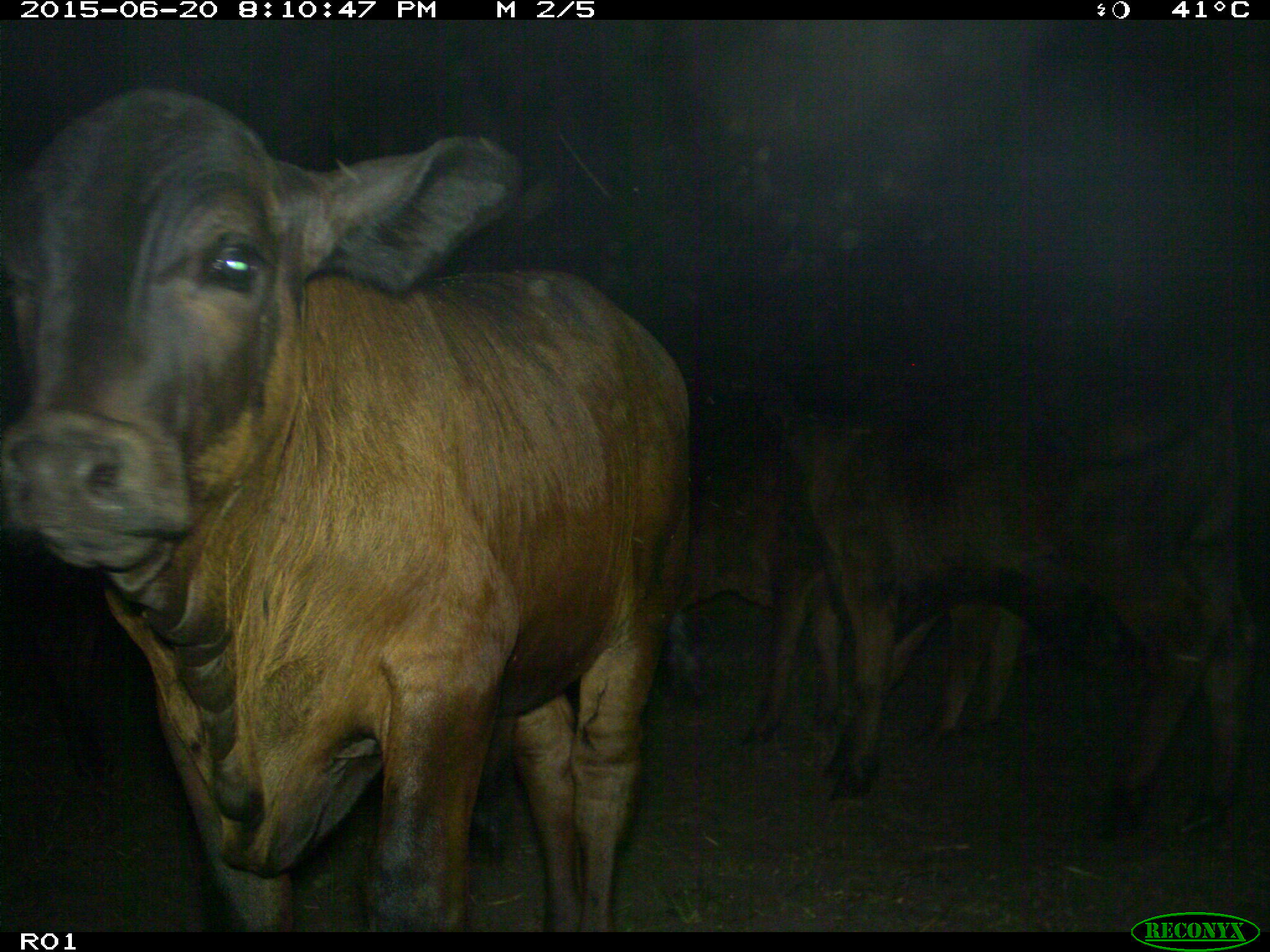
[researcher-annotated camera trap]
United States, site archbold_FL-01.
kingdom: Animalia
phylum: Chordata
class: Mammalia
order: Artiodactyla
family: Bovidae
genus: Bos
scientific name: Bos taurus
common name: domestic cow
Bos taurus (domestic cow).